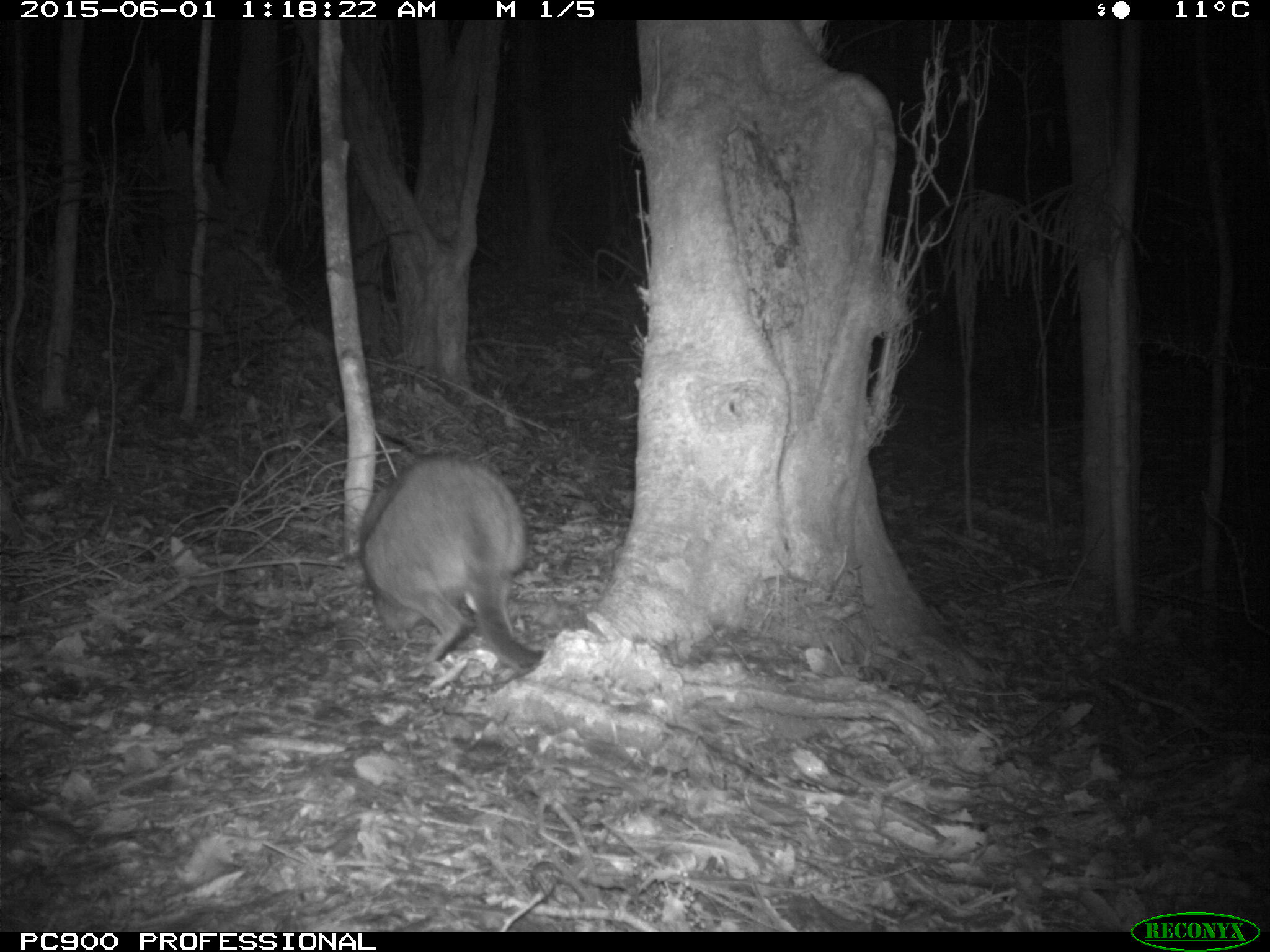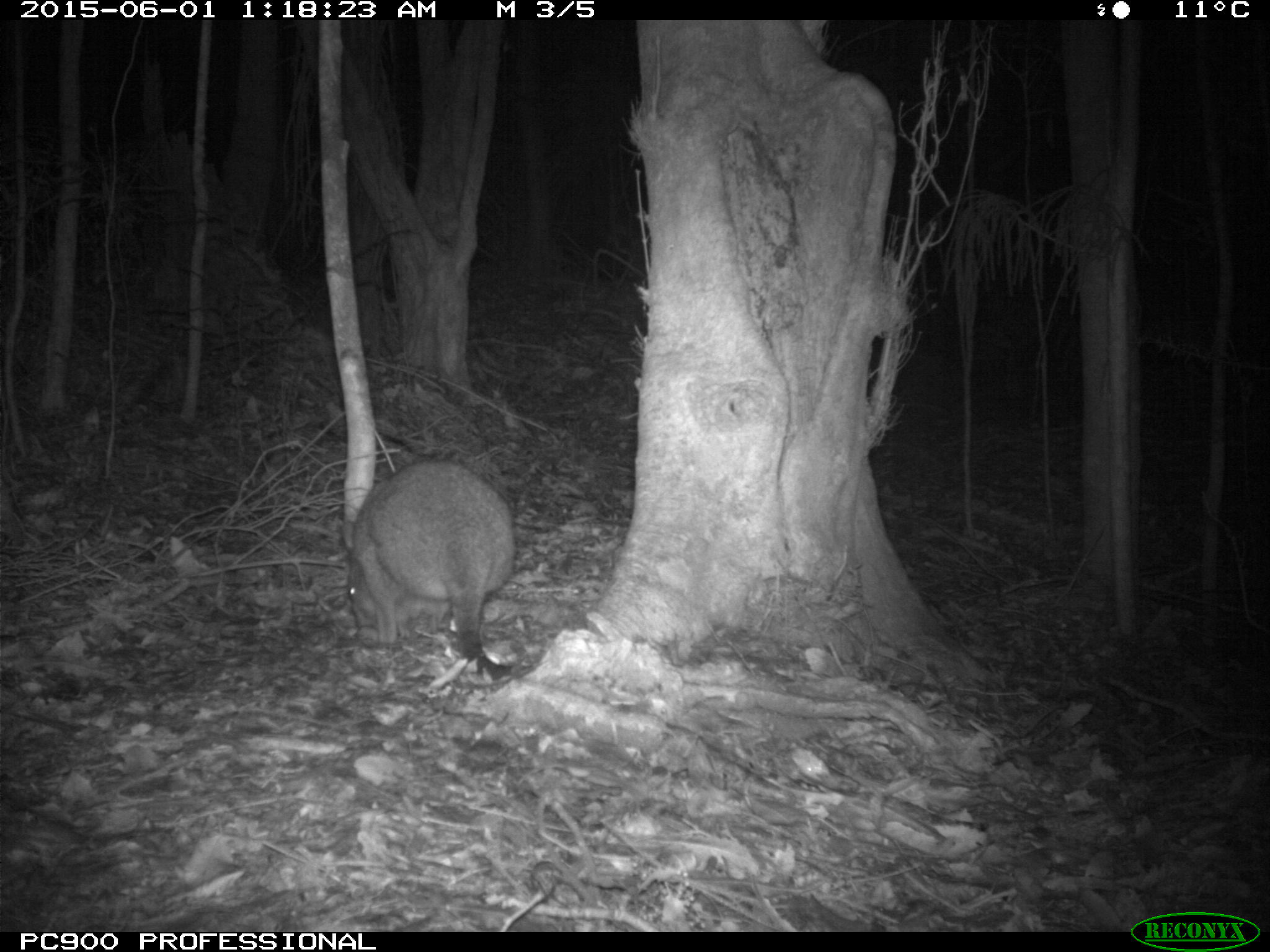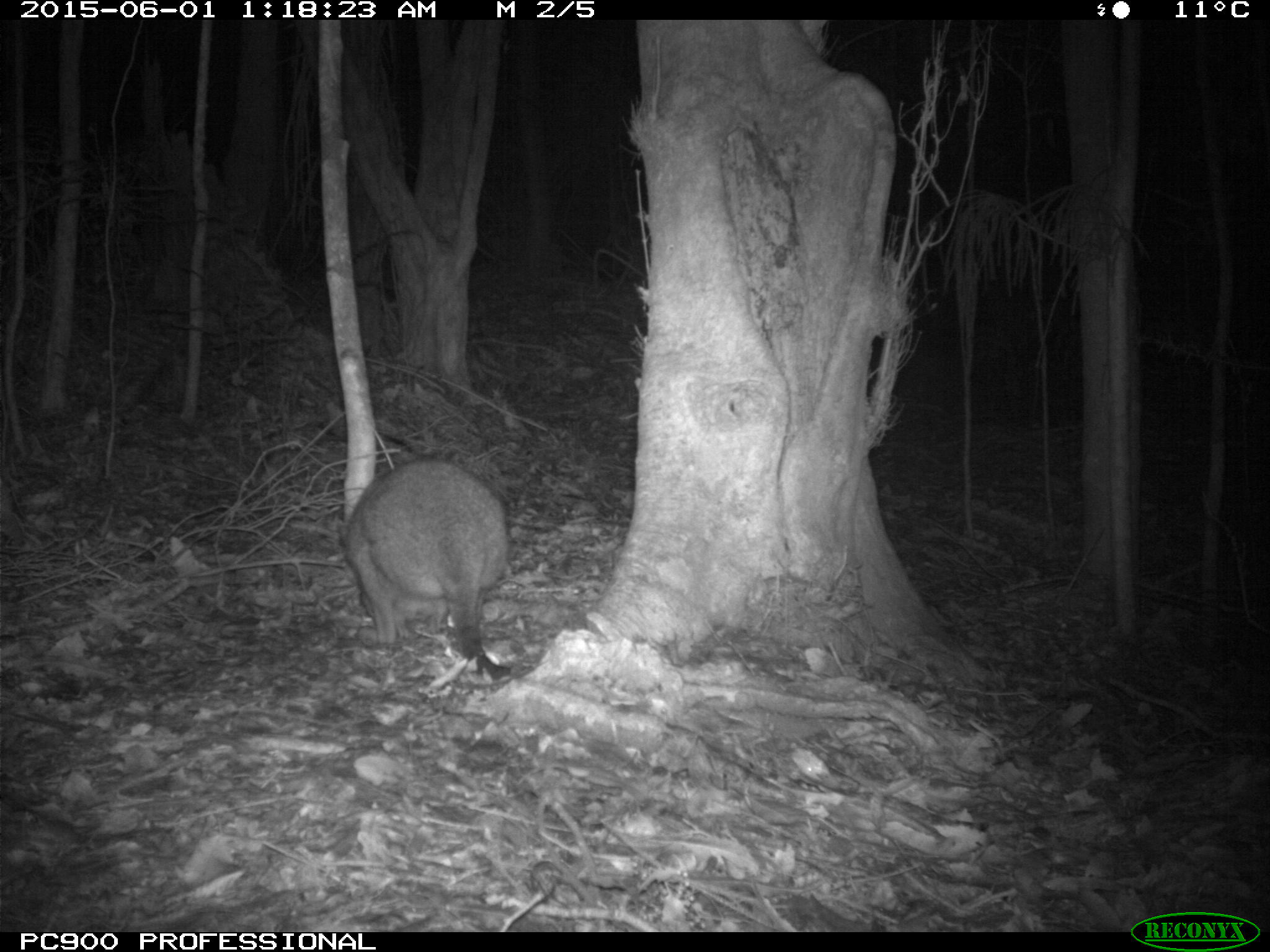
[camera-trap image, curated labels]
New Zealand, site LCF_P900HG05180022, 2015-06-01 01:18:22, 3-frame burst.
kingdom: Animalia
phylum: Chordata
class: Mammalia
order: Diprotodontia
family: Macropodidae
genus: Notamacropus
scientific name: Notamacropus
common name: wallaby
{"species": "wallaby (Notamacropus)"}